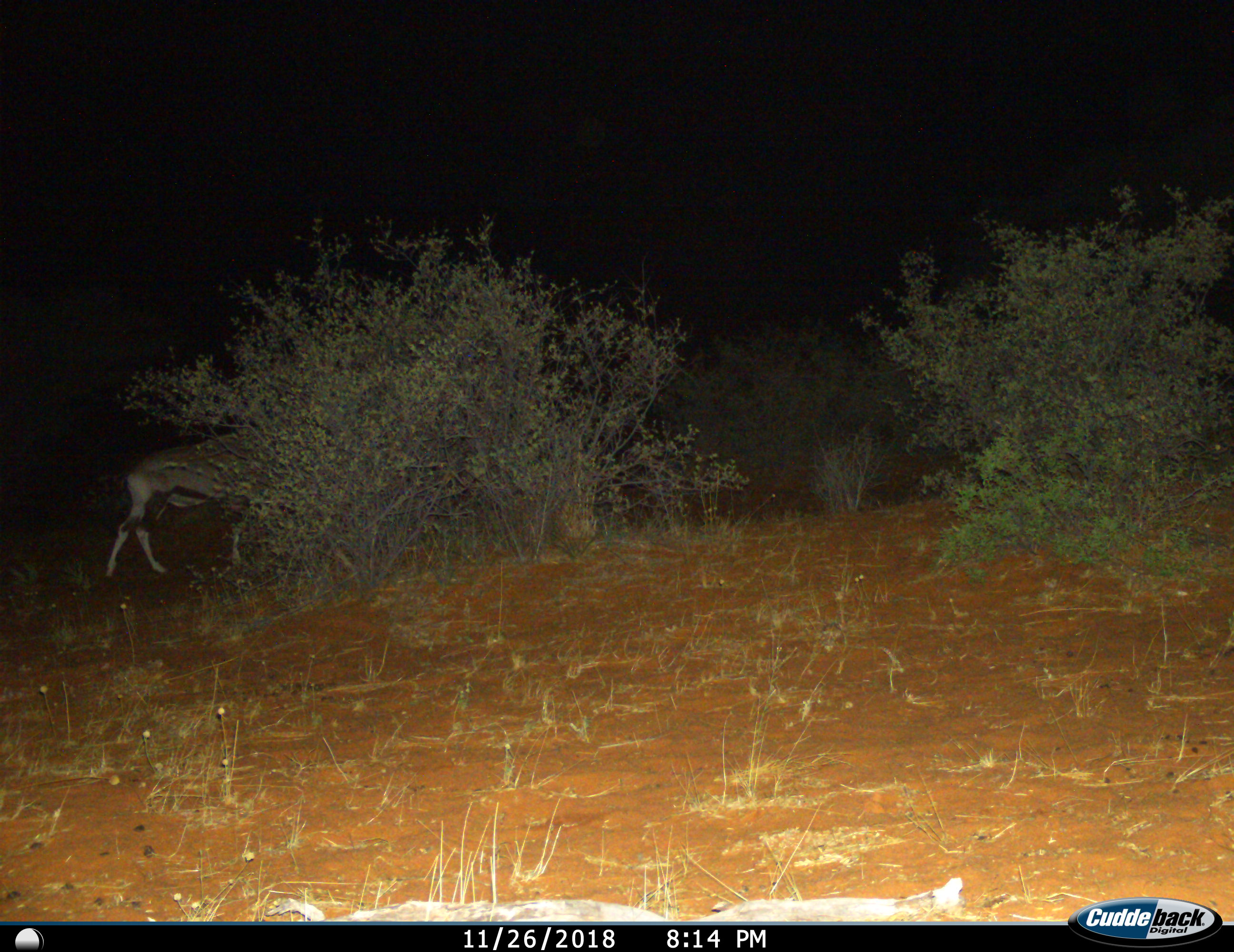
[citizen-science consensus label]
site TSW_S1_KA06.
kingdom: Animalia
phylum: Chordata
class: Mammalia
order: Artiodactyla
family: Bovidae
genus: Oryx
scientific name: Oryx gazella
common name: gemsbok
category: oryx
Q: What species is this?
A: Oryx (gemsbok) (Oryx gazella).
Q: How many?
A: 1.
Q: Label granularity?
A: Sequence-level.